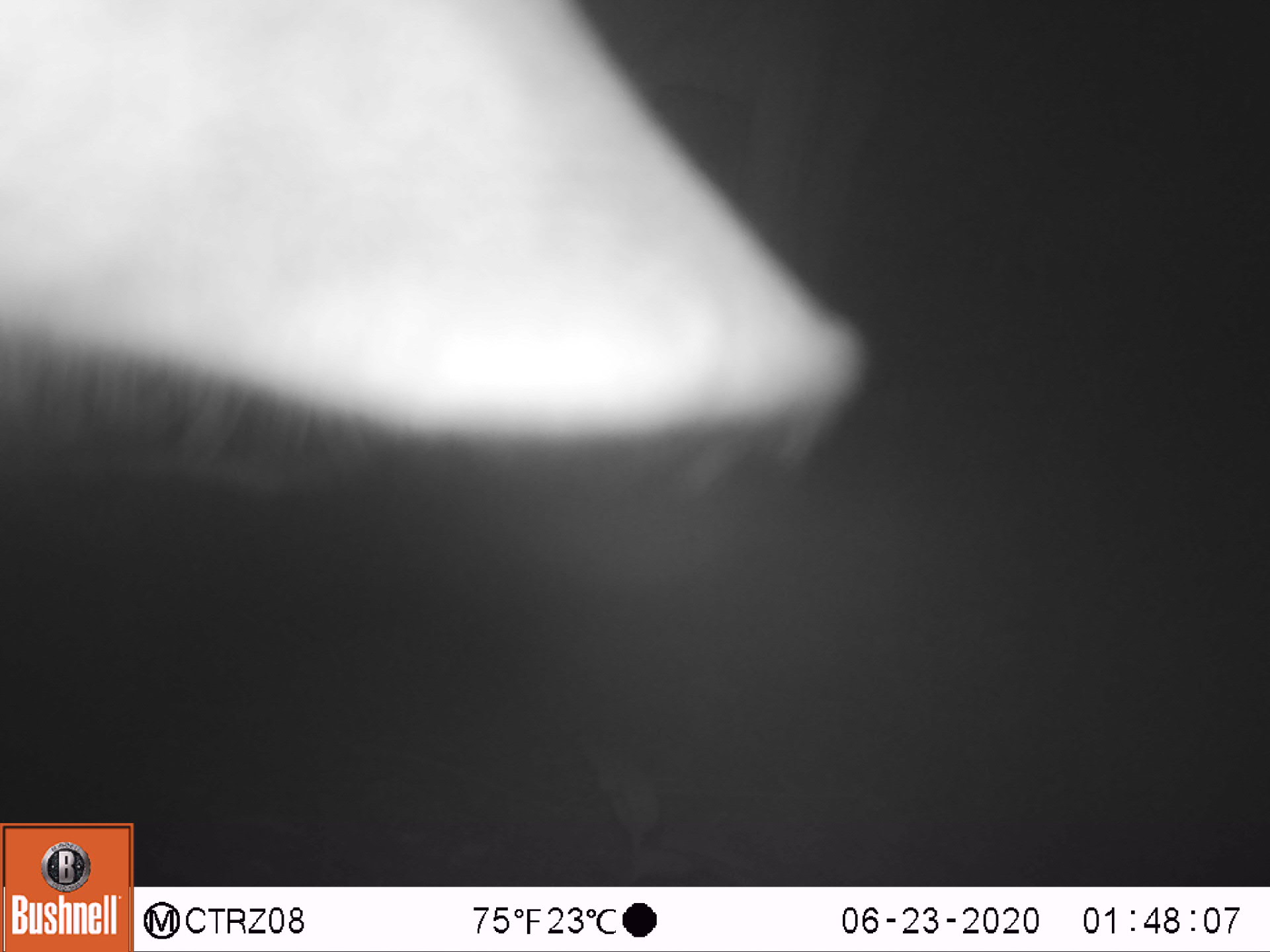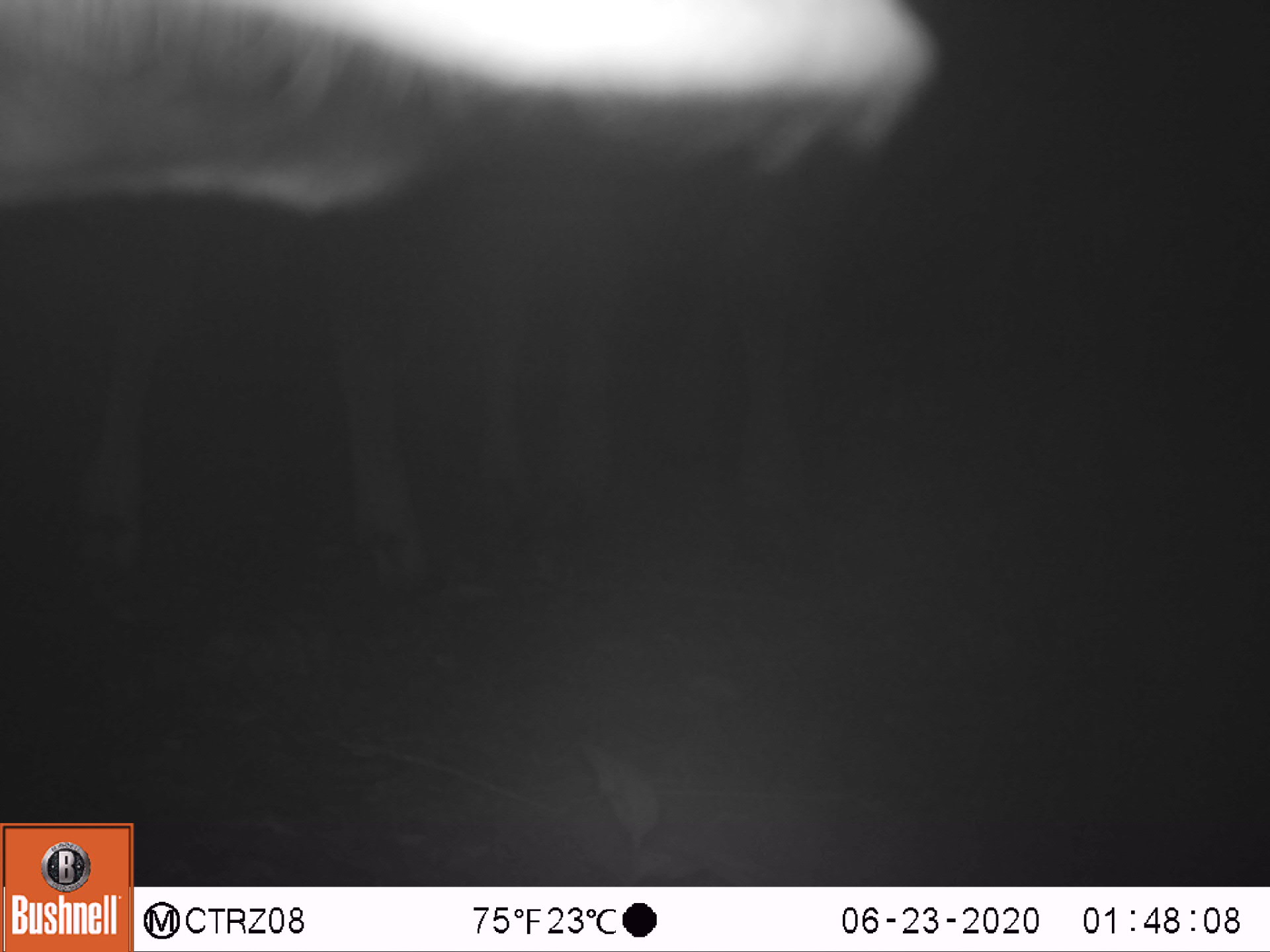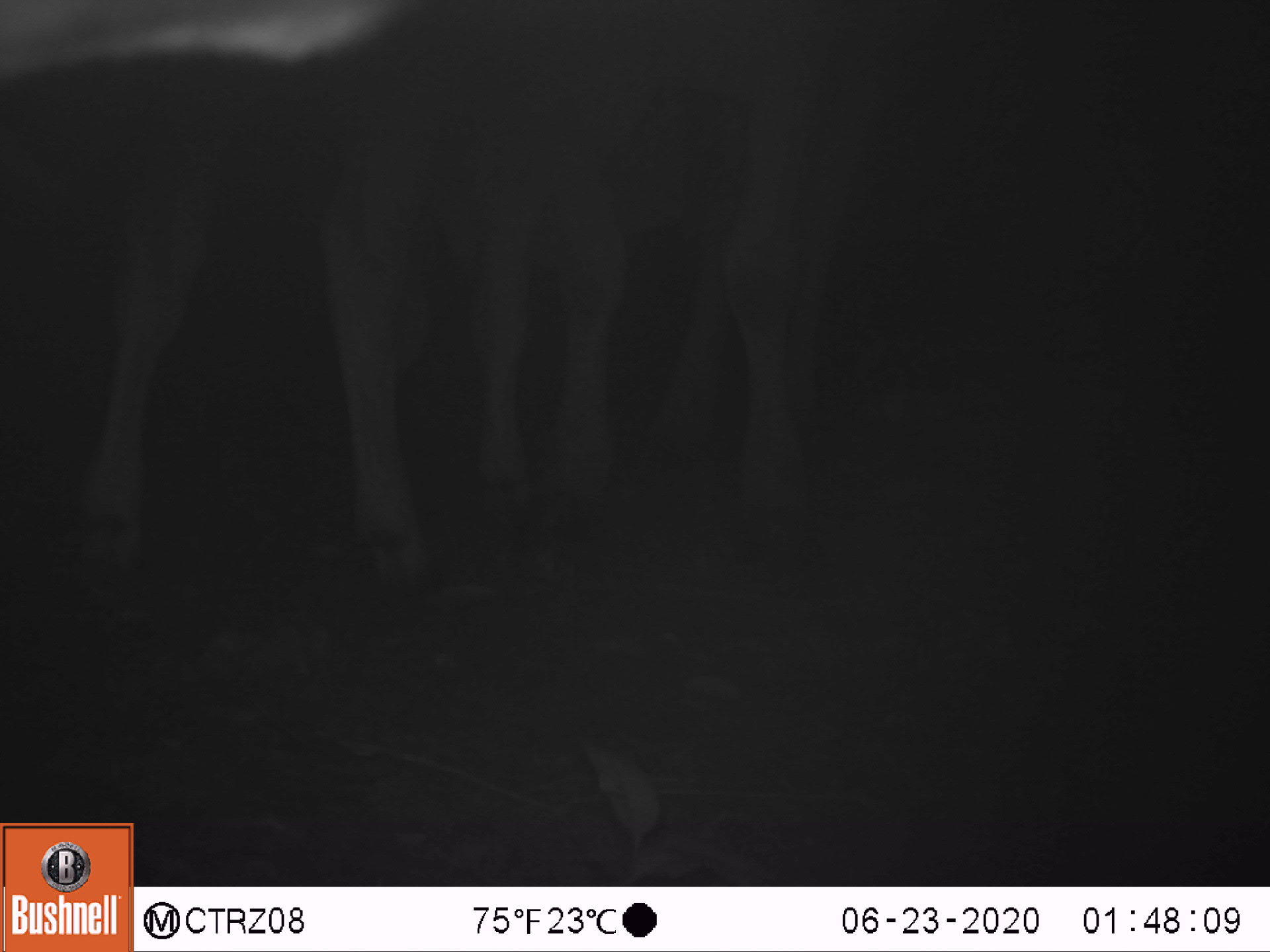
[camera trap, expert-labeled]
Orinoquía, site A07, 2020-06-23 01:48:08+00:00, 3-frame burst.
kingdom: Animalia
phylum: Chordata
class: Mammalia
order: Artiodactyla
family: Bovidae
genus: Bos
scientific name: Bos taurus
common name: cow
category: cattle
Cattle (cow) (Bos taurus).